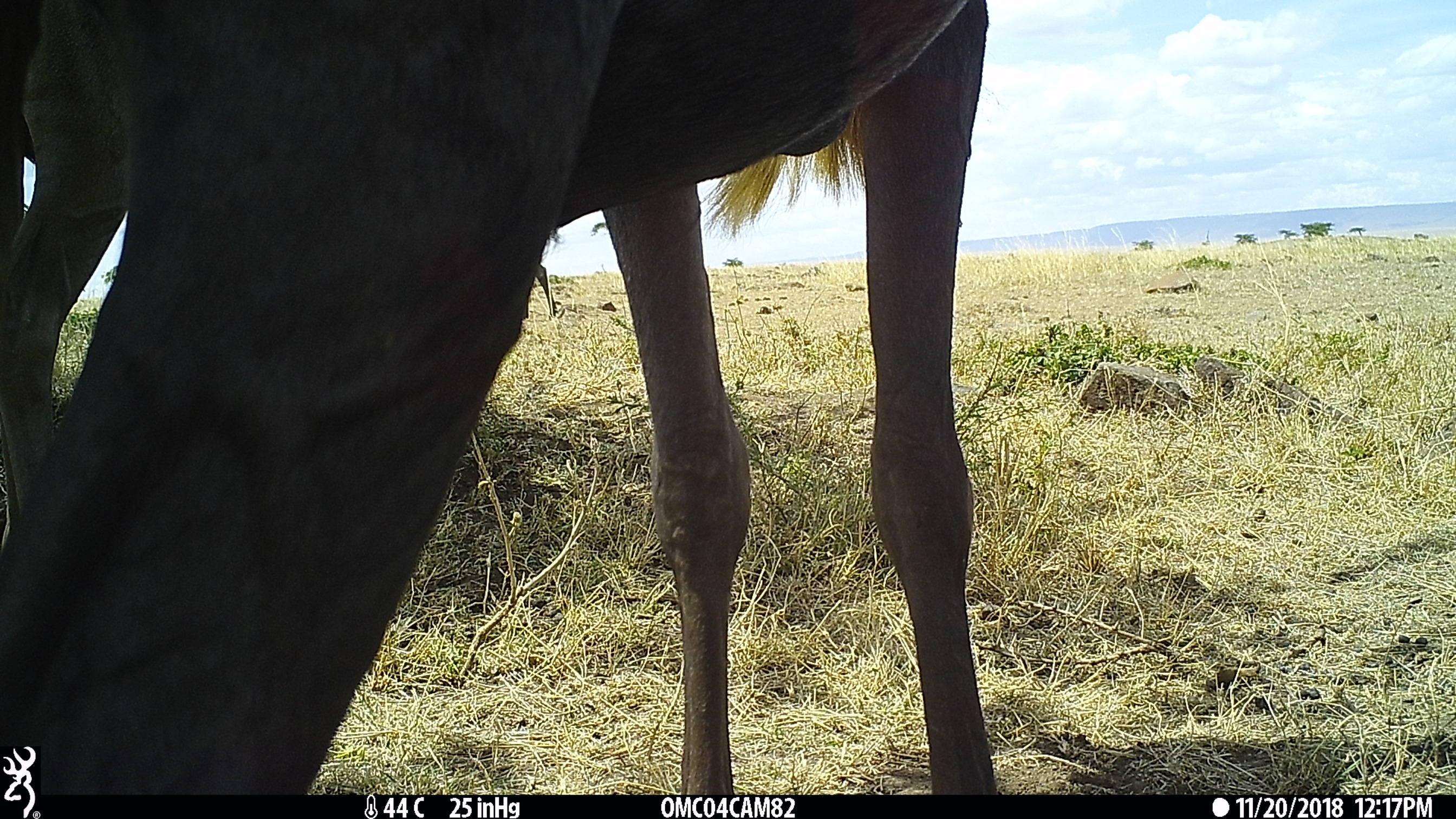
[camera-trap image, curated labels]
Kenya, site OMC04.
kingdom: Animalia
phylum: Chordata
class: Mammalia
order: Artiodactyla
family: Bovidae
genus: Connochaetes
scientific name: Connochaetes taurinus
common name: blue wildebeest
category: wildebeest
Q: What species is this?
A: Wildebeest (blue wildebeest) (Connochaetes taurinus).